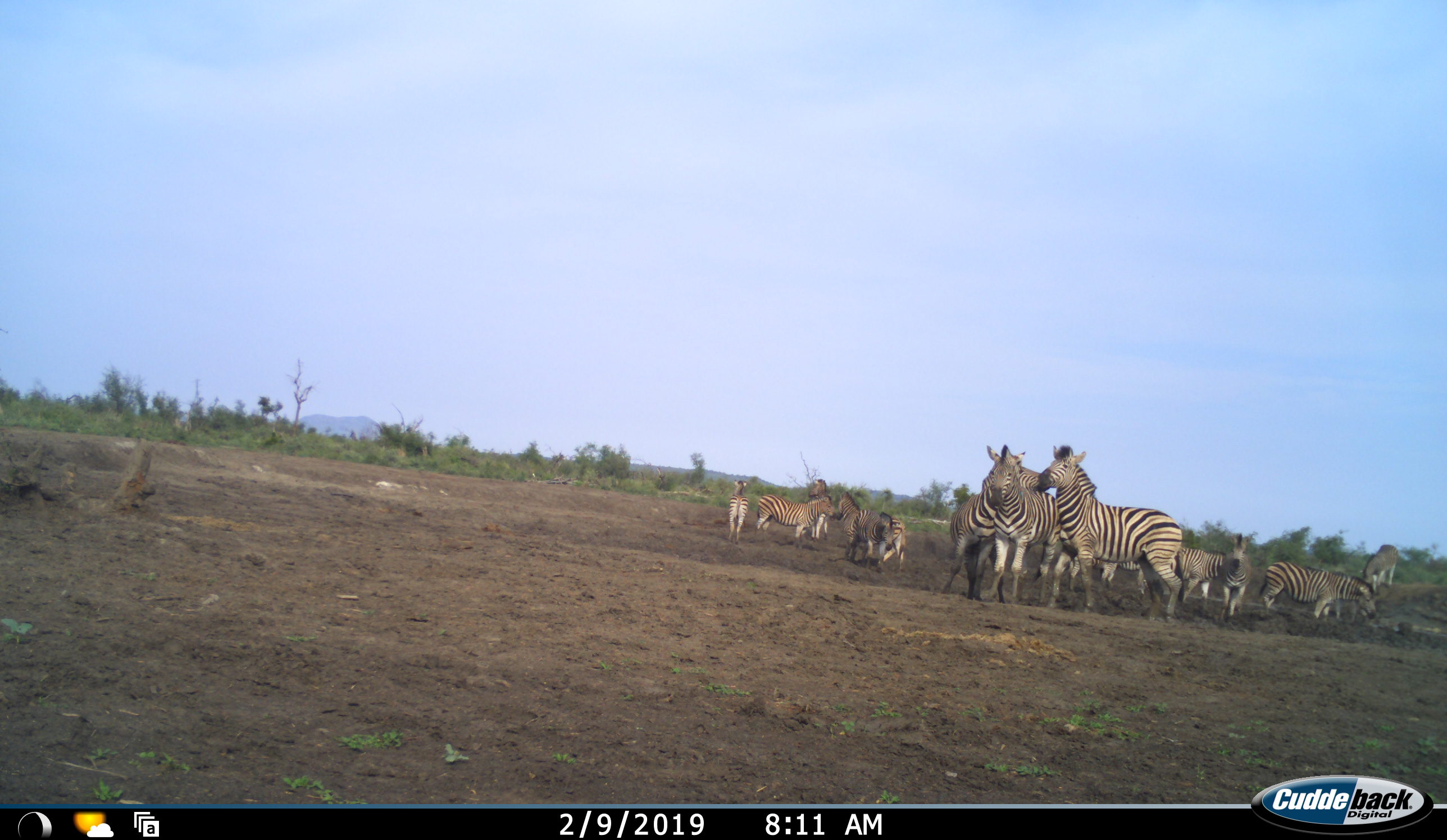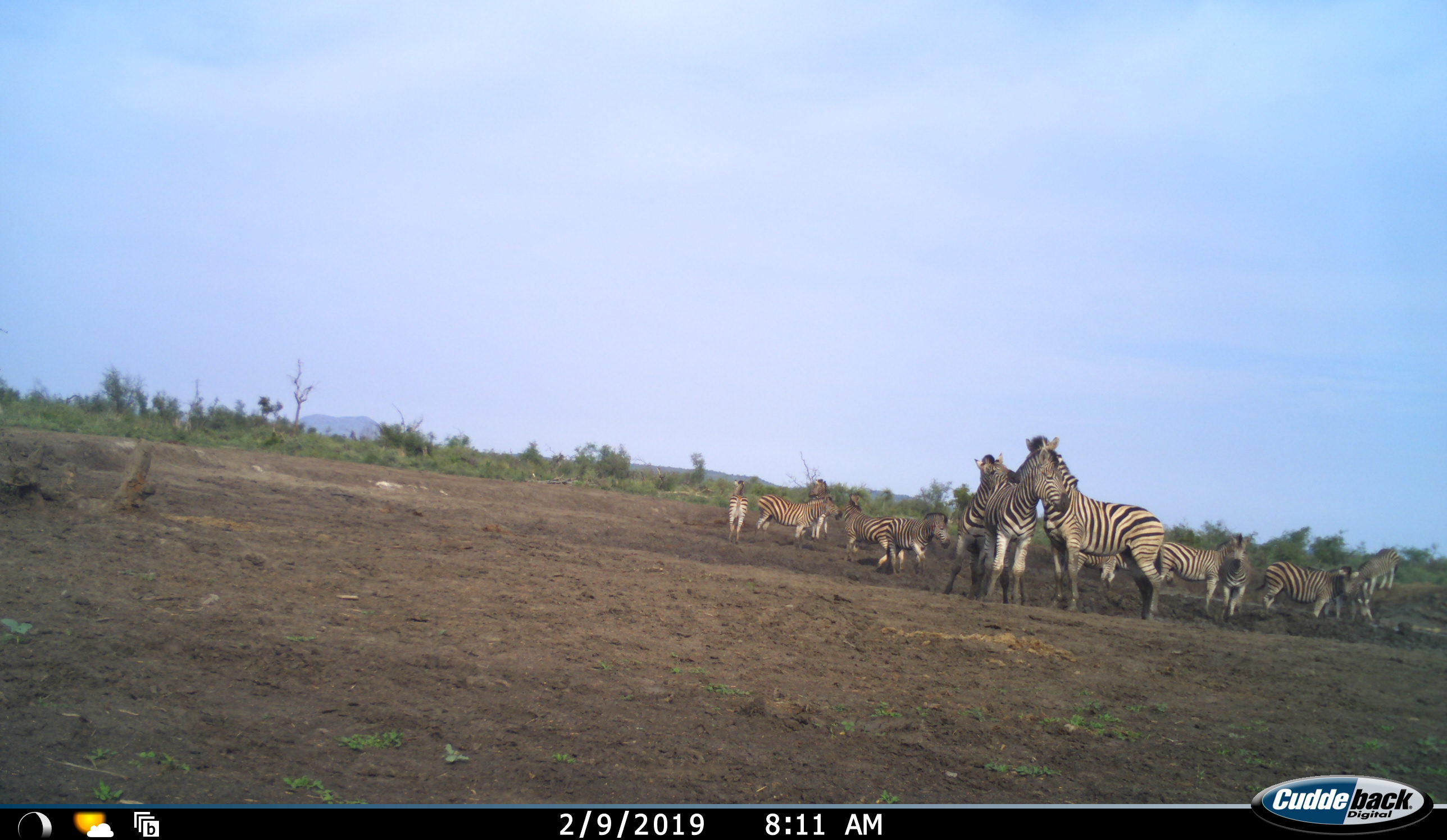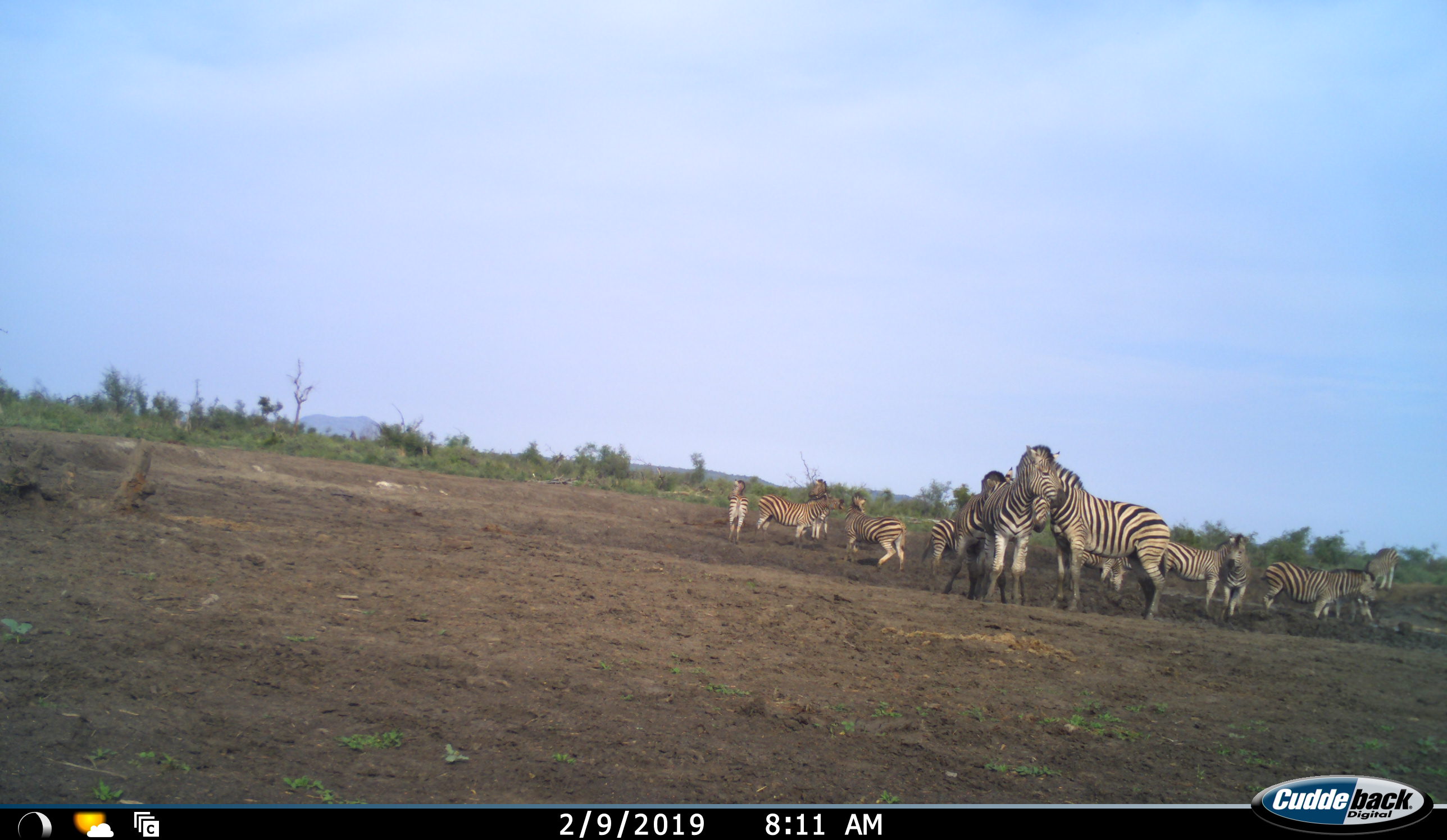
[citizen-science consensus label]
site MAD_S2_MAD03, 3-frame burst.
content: unidentified animal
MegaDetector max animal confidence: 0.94